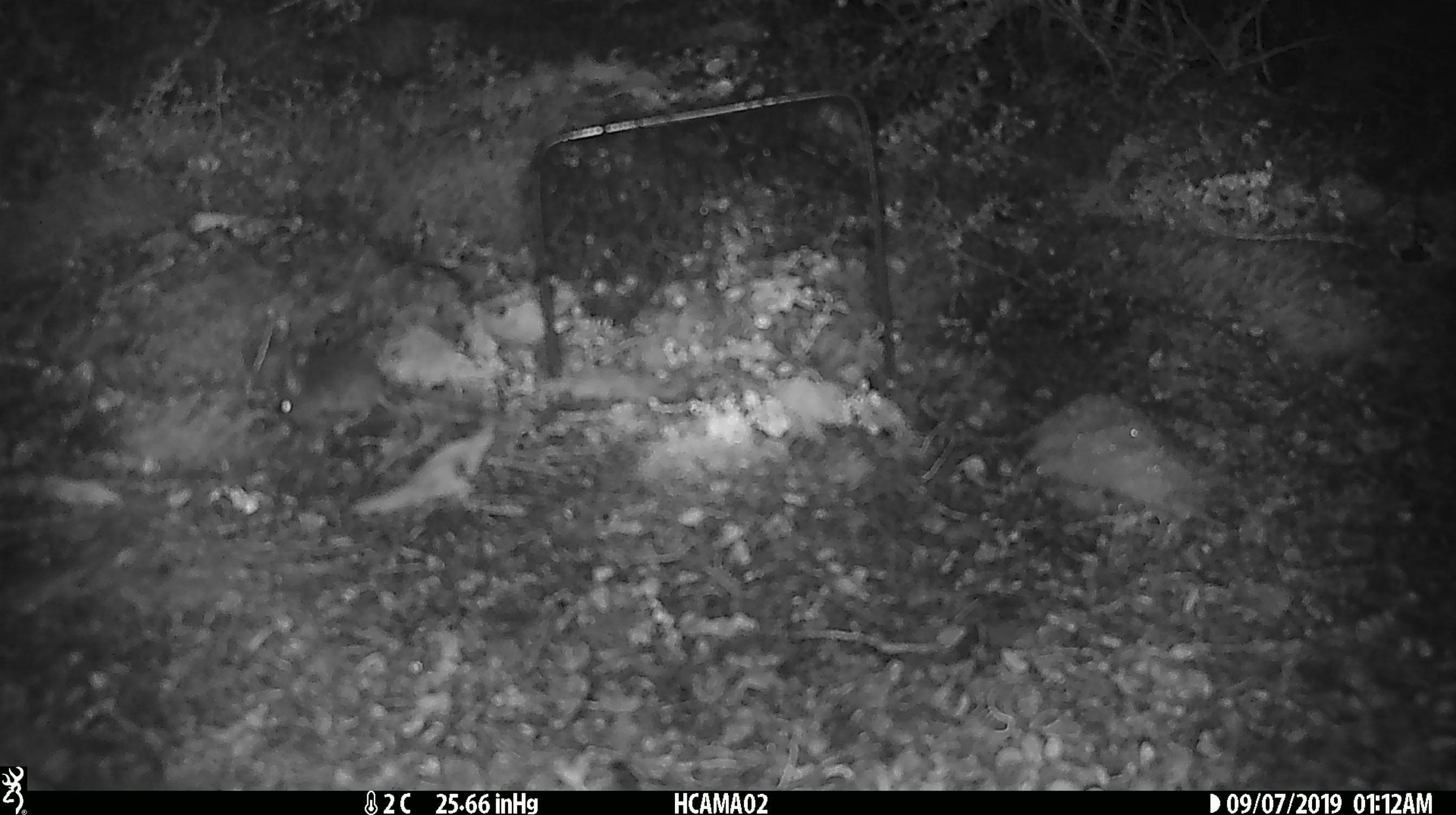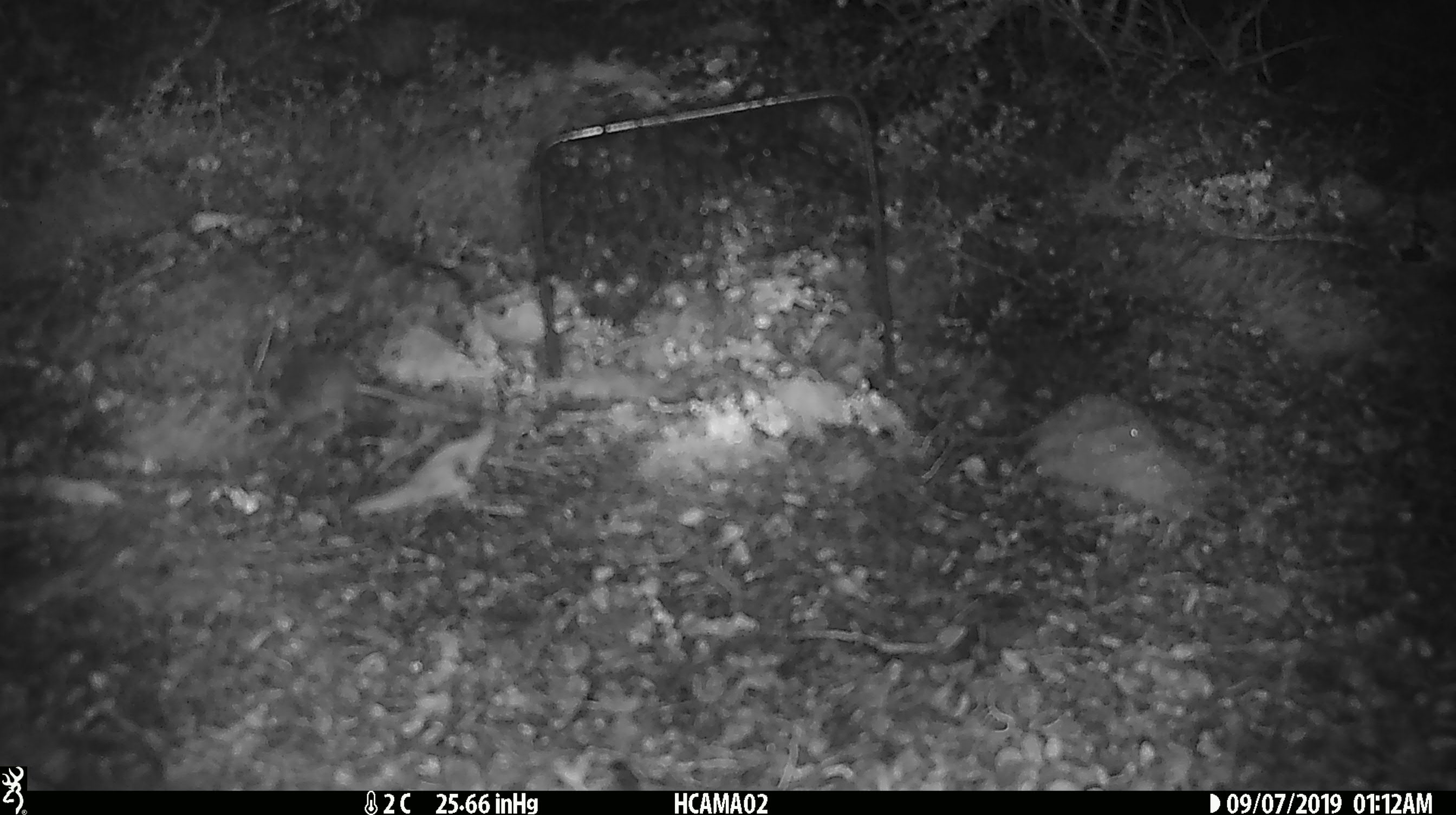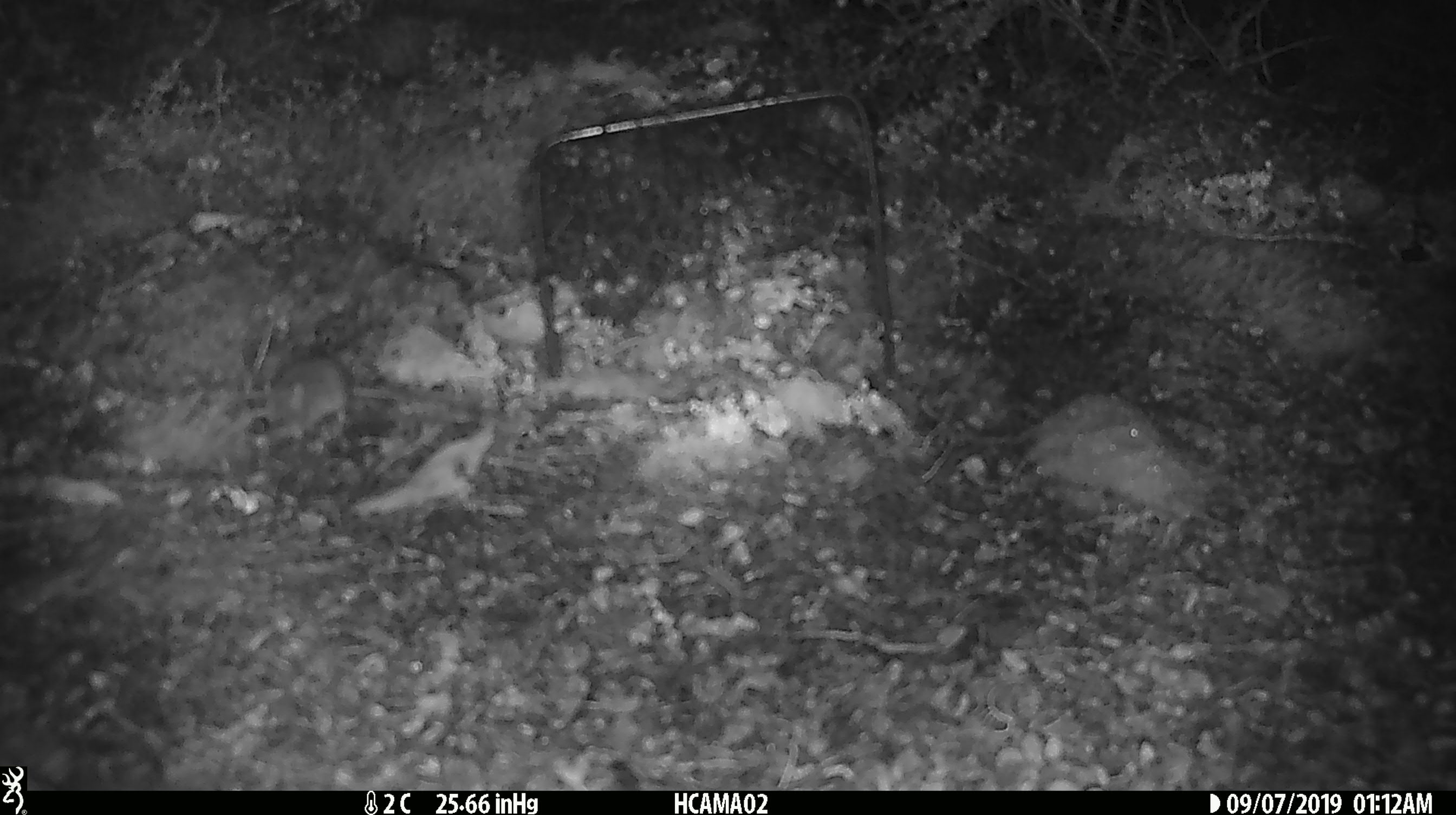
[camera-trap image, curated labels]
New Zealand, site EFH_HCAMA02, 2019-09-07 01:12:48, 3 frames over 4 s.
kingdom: Animalia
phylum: Chordata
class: Mammalia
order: Rodentia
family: Muridae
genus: Mus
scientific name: Mus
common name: mouse